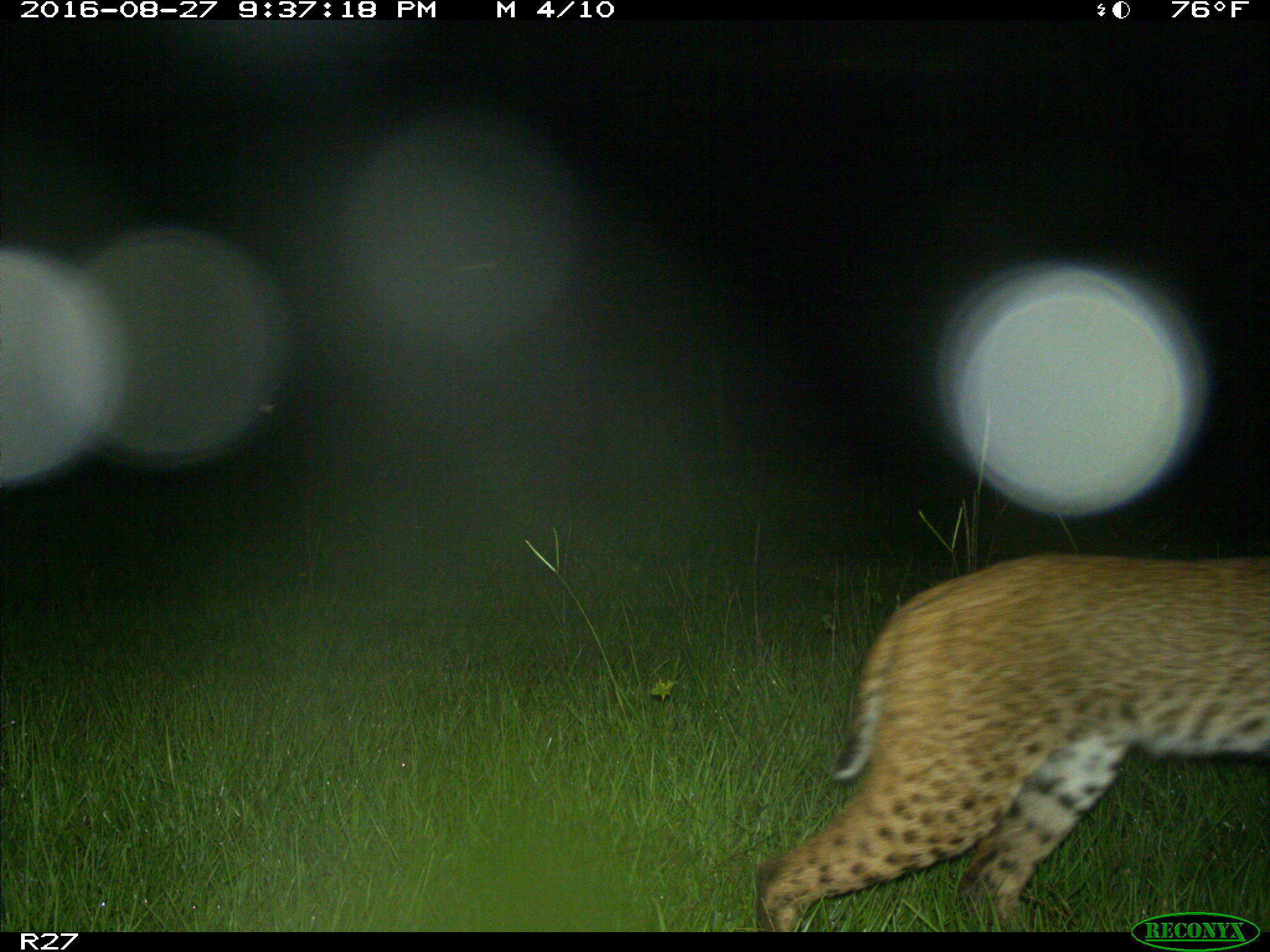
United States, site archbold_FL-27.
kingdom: Animalia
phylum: Chordata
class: Mammalia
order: Carnivora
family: Felidae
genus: Lynx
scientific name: Lynx rufus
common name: bobcat